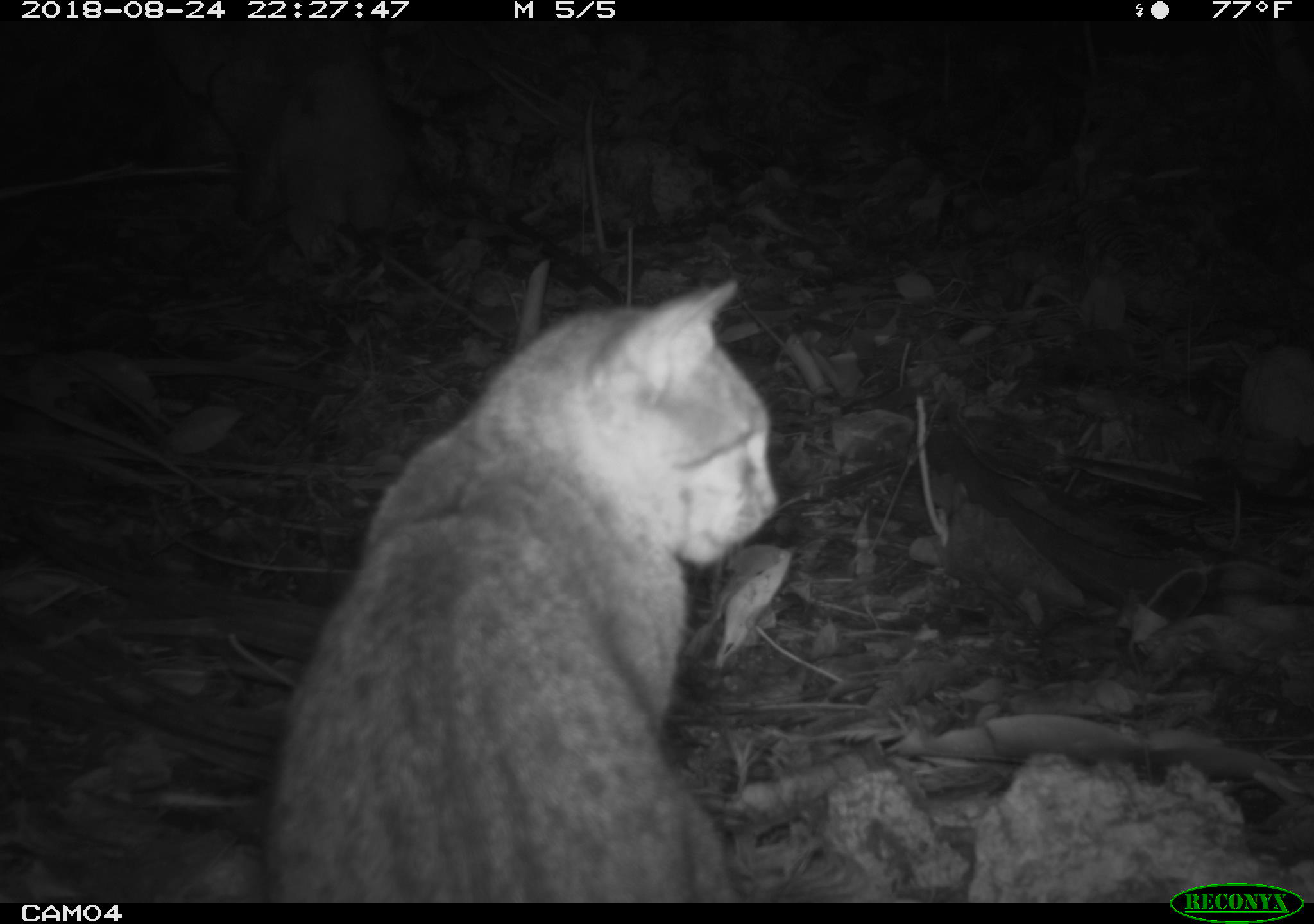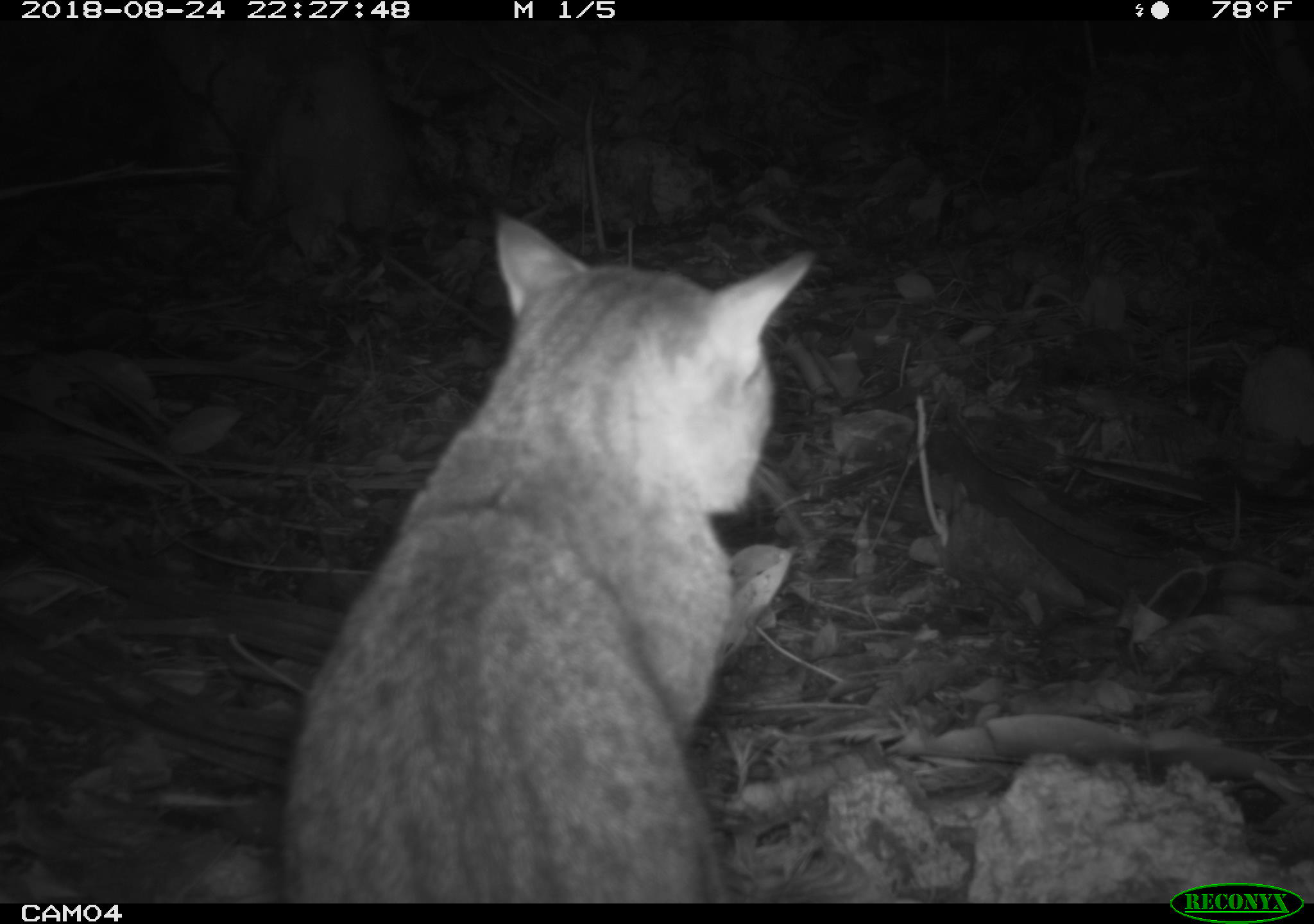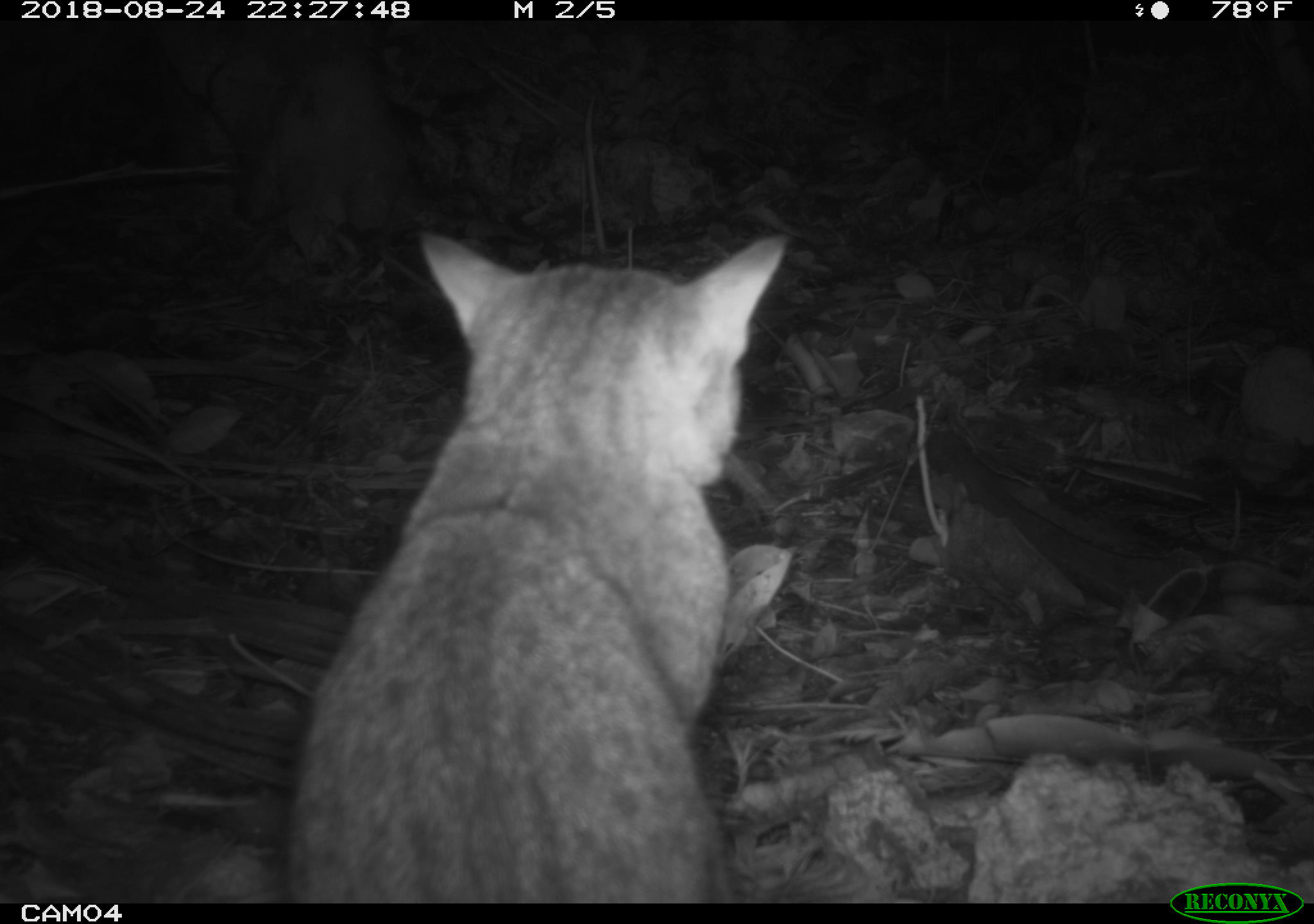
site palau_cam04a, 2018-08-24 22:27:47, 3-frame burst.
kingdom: Animalia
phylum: Chordata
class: Mammalia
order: Carnivora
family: Felidae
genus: Felis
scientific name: Felis catus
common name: cat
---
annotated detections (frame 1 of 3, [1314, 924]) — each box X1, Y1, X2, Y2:
cat: 255, 266, 776, 900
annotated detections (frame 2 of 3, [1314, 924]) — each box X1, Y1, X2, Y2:
cat: 273, 212, 815, 900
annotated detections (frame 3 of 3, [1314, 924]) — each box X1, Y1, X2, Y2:
cat: 282, 218, 805, 901